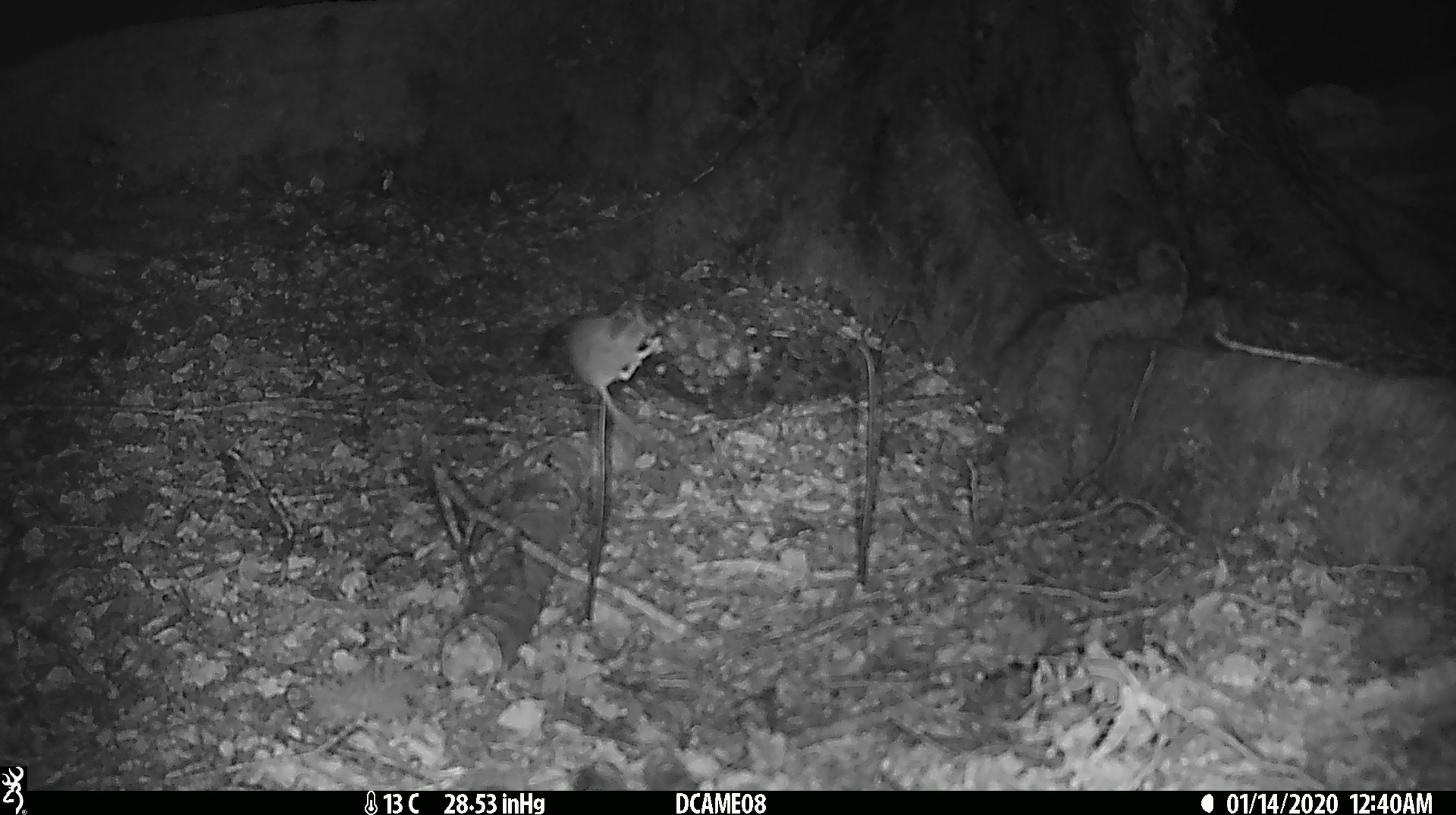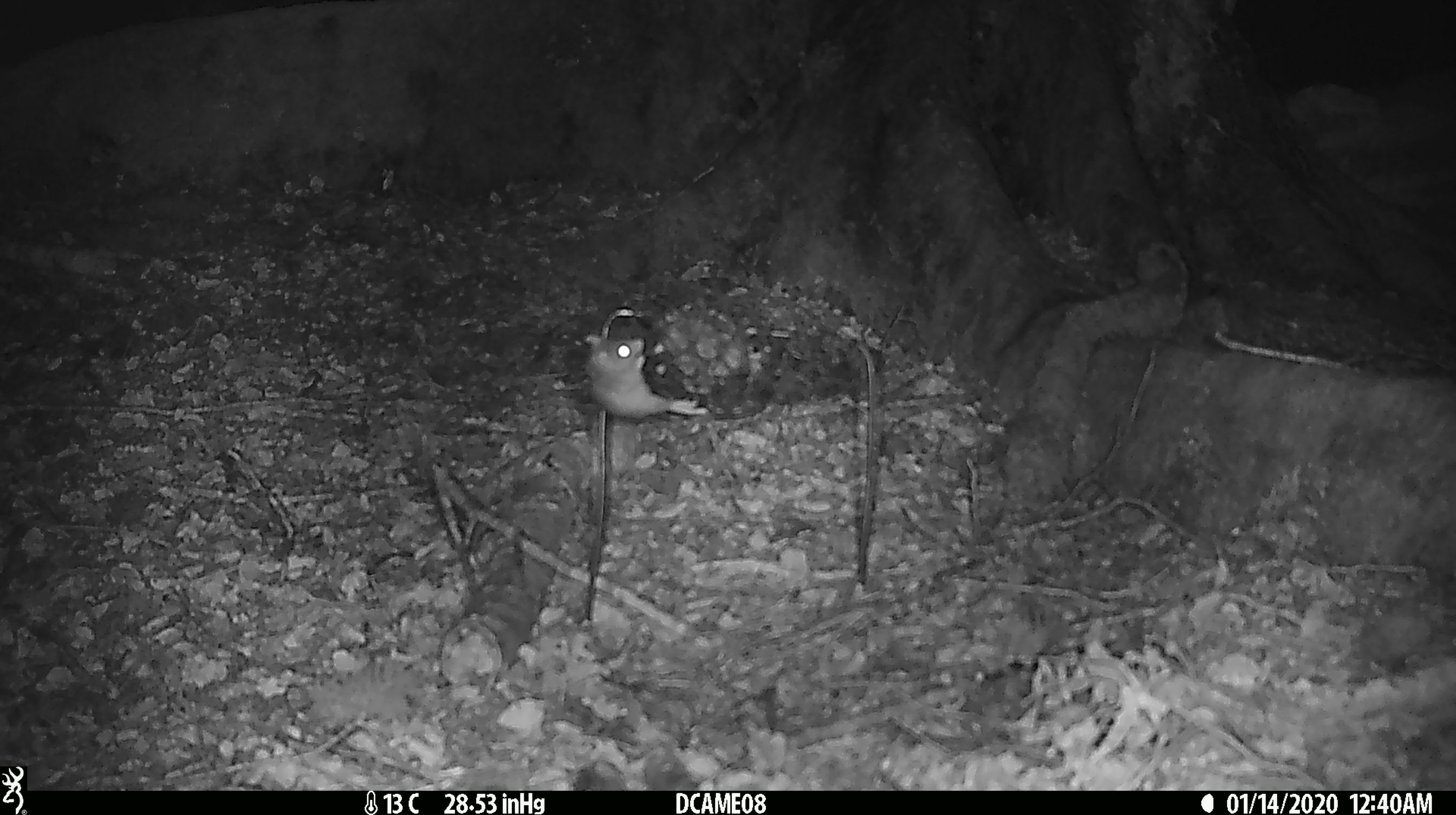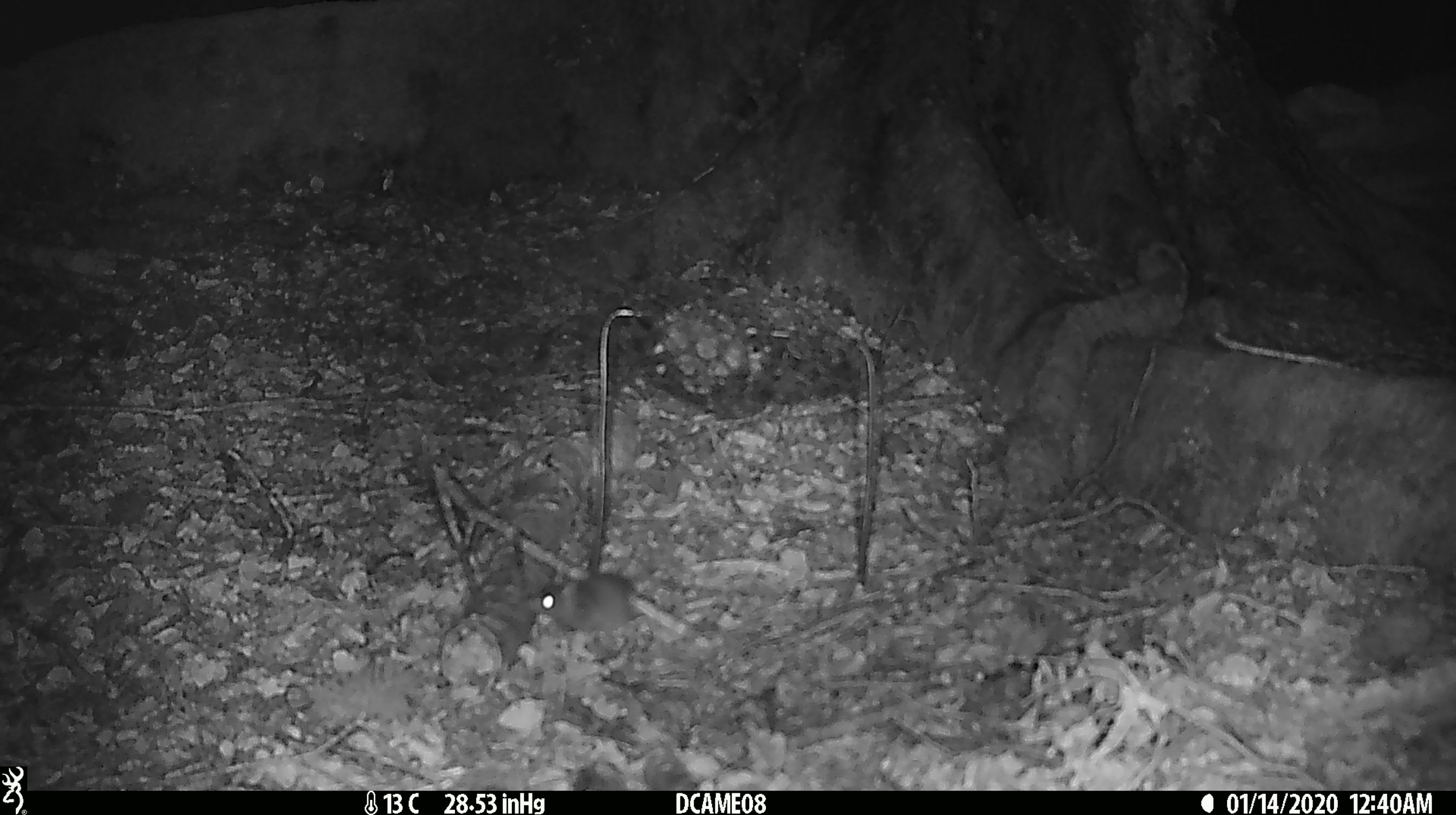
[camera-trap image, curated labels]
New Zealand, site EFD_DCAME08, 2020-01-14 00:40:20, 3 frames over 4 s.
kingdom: Animalia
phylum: Chordata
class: Mammalia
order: Rodentia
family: Muridae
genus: Mus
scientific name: Mus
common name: mouse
Mouse (Mus).